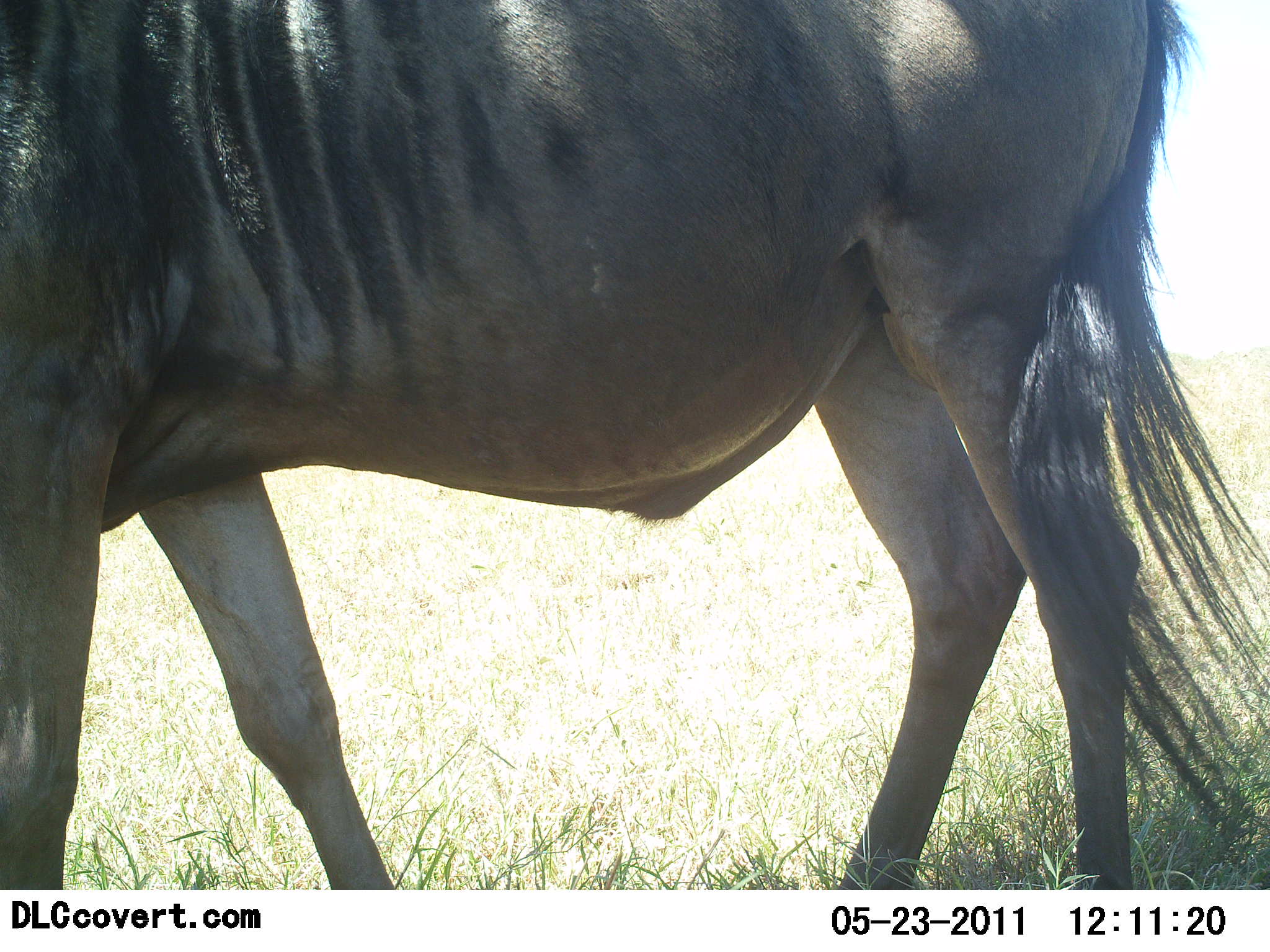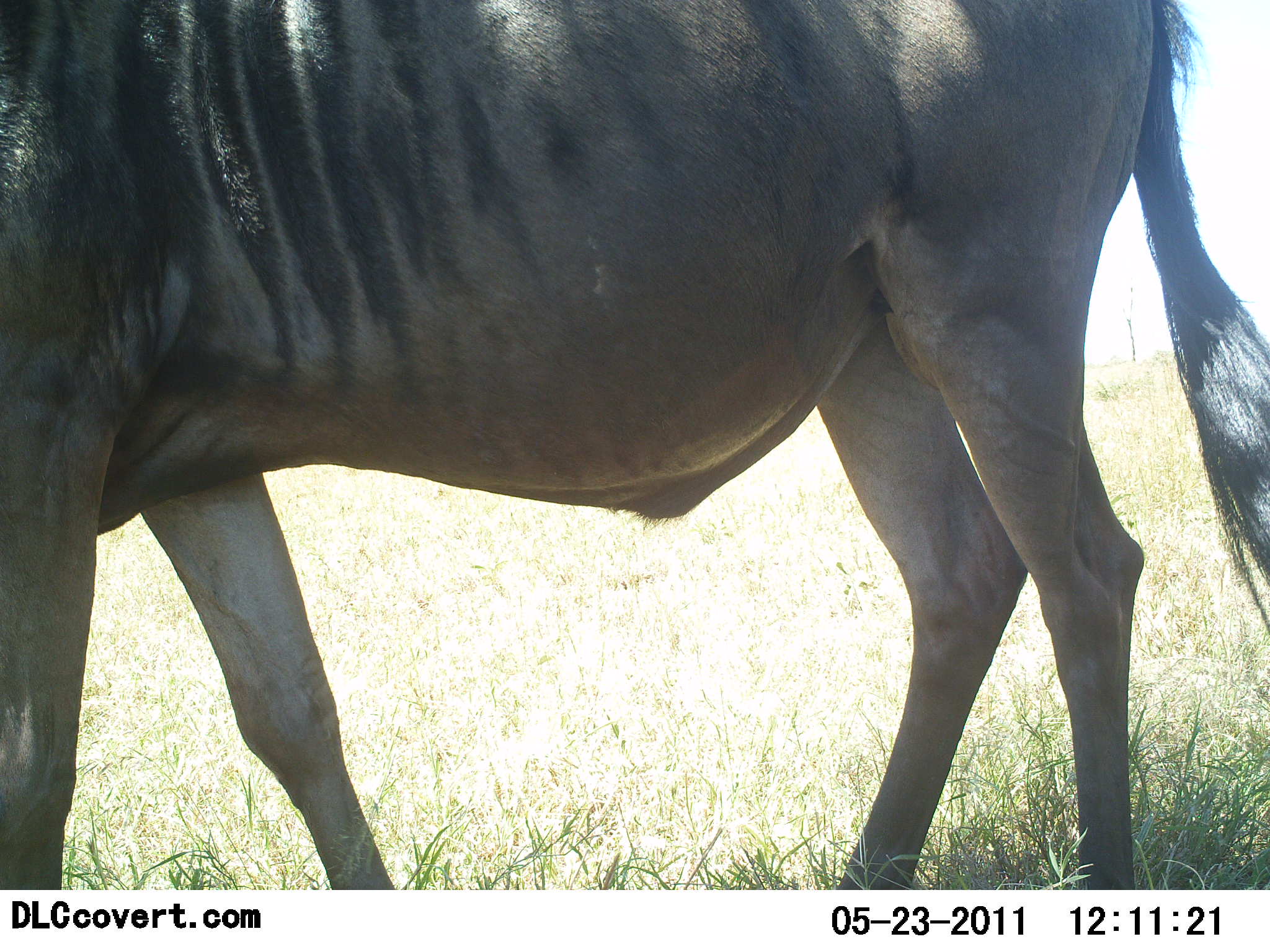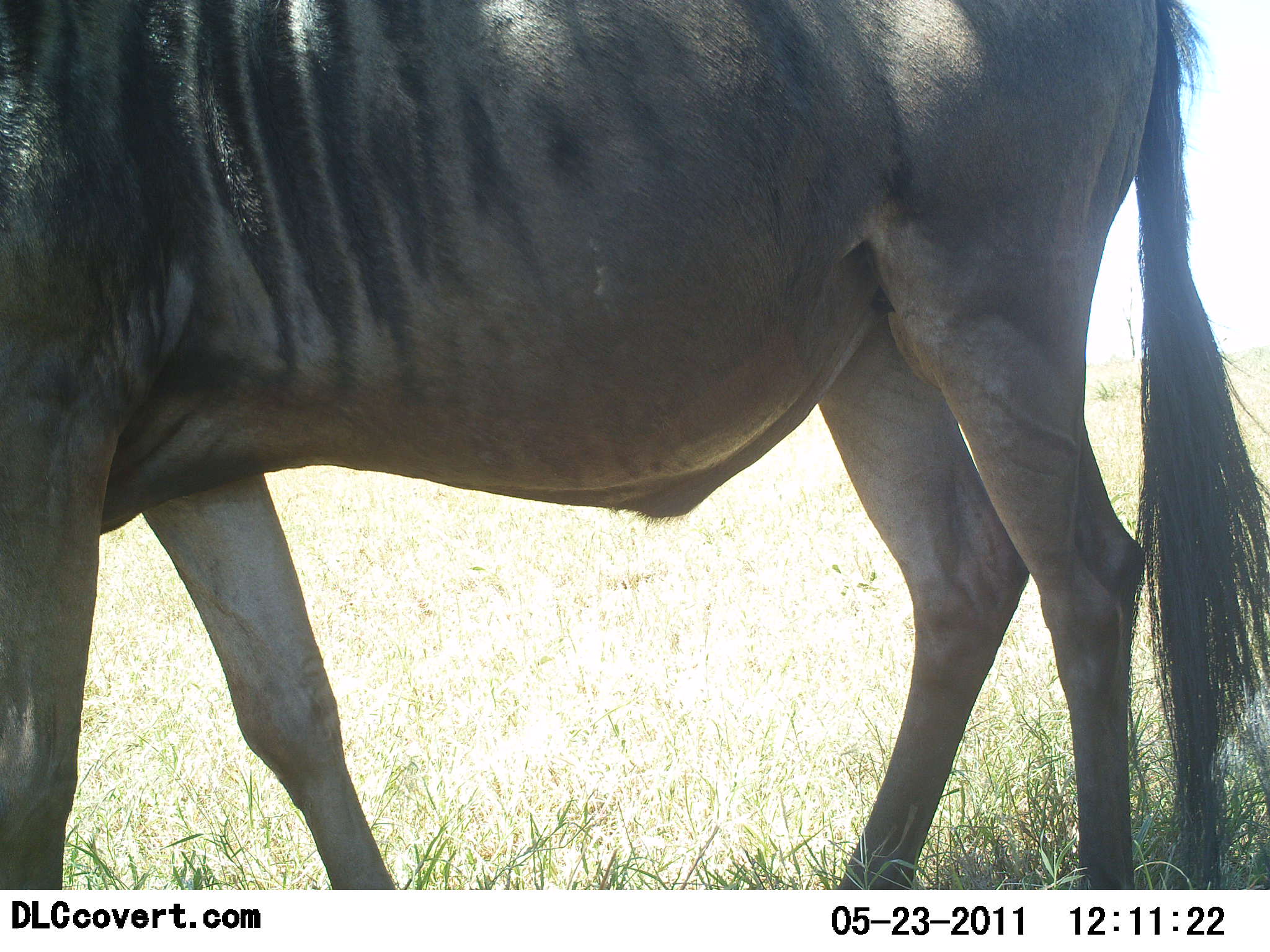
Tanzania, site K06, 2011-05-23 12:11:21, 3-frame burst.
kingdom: Animalia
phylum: Chordata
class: Mammalia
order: Artiodactyla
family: Bovidae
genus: Connochaetes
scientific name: Connochaetes taurinus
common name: blue wildebeest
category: wildebeest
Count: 1.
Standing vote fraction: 82%.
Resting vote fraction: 0%.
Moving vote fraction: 18%.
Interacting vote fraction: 0%.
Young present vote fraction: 0%.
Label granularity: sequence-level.